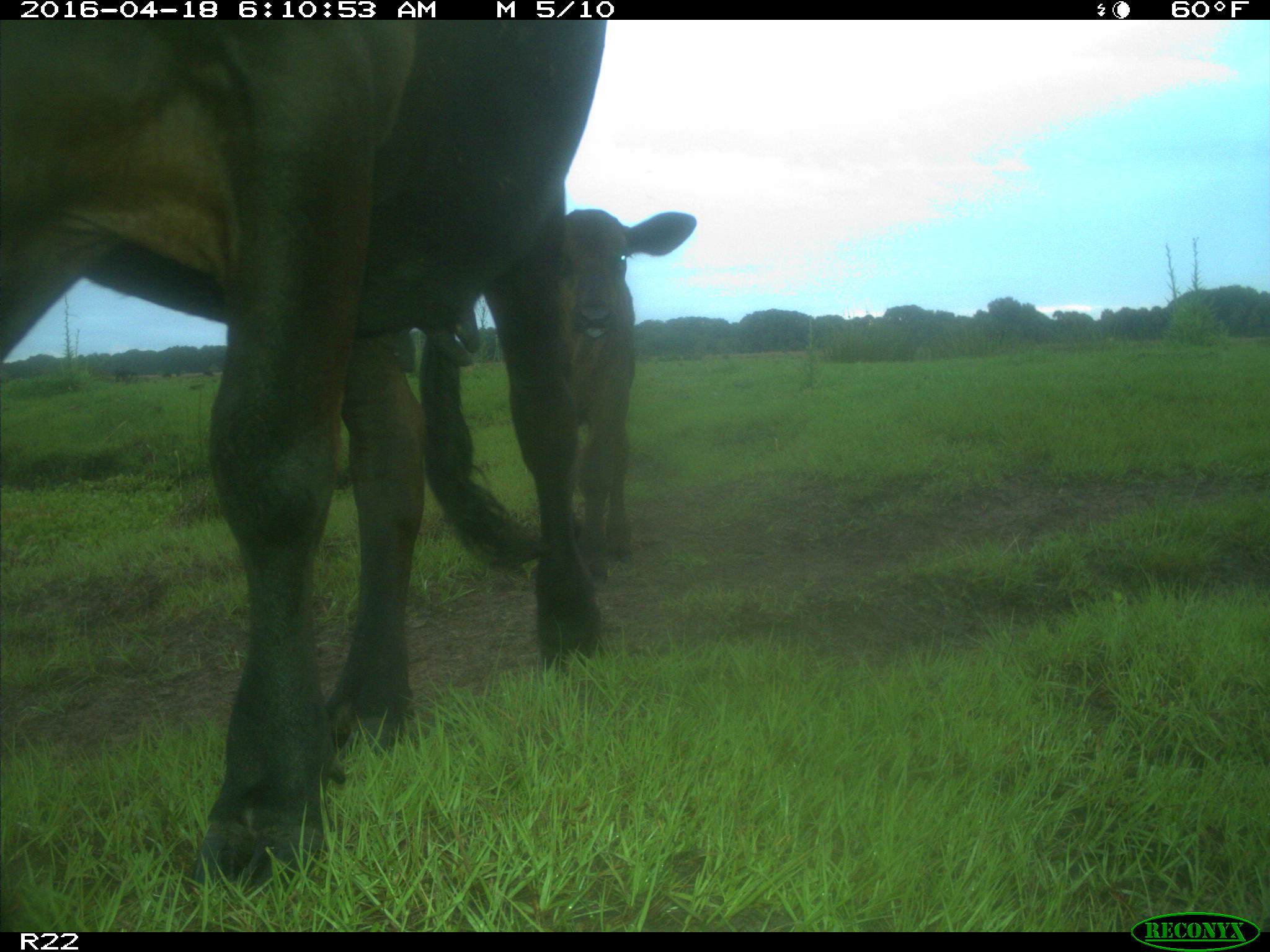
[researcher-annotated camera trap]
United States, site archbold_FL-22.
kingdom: Animalia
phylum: Chordata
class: Mammalia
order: Artiodactyla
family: Bovidae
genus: Bos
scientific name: Bos taurus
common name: domestic cow